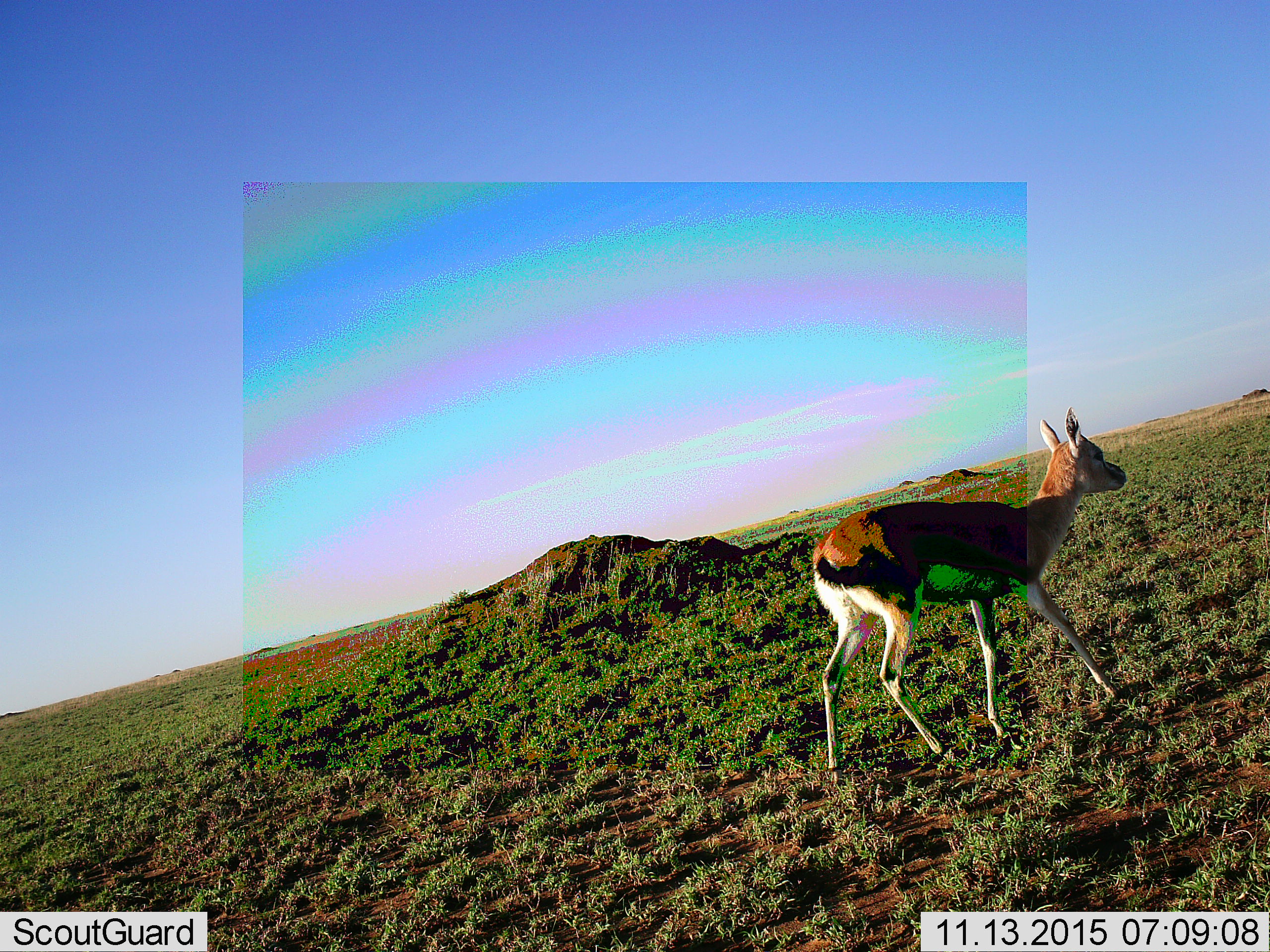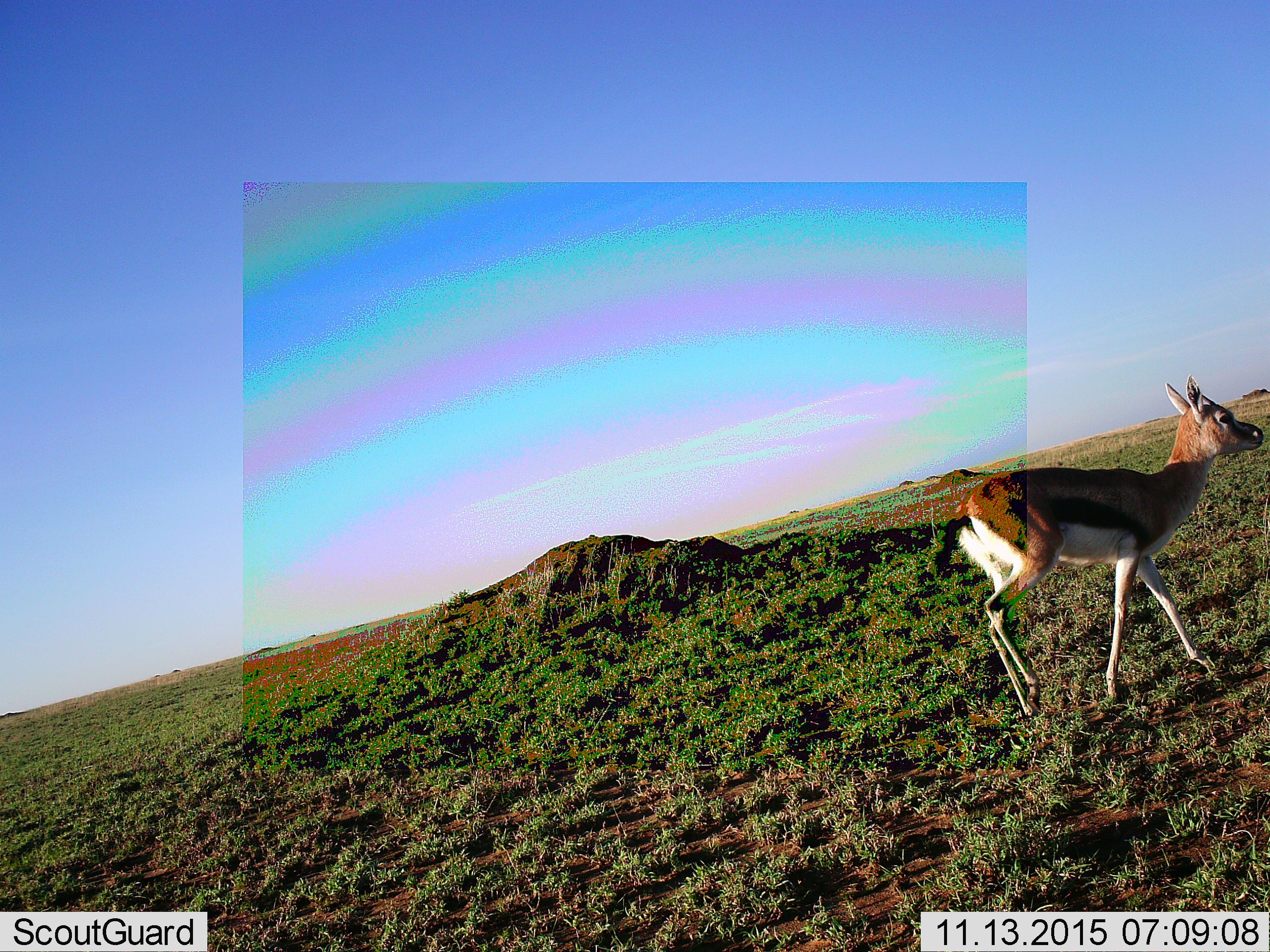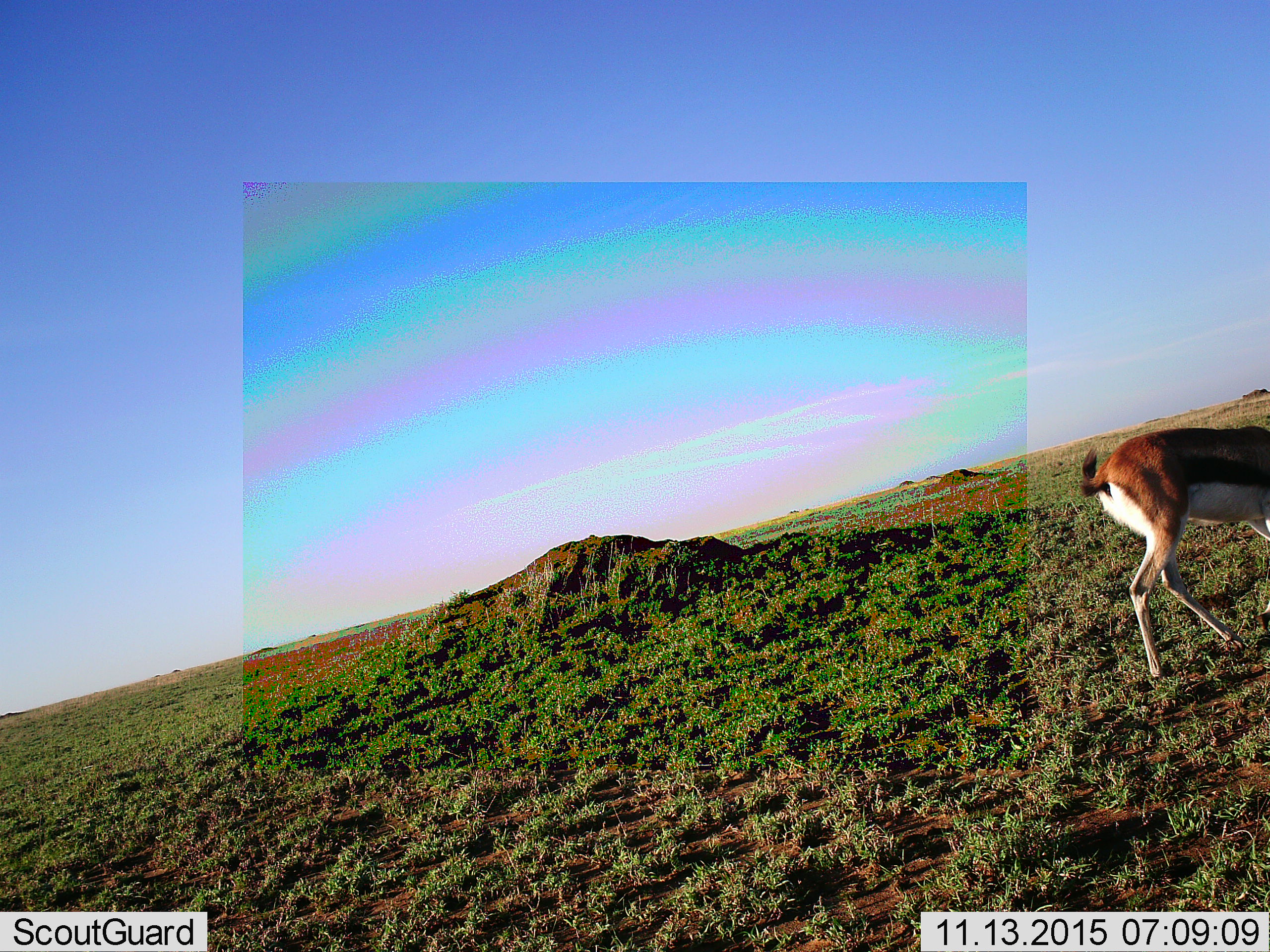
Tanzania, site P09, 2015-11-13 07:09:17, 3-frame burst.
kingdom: Animalia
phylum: Chordata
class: Mammalia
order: Artiodactyla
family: Bovidae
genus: Eudorcas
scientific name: Eudorcas thomsonii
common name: thomson's gazelle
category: gazellethomsons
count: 1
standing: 0%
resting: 0%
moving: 100%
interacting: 0%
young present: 0%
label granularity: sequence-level